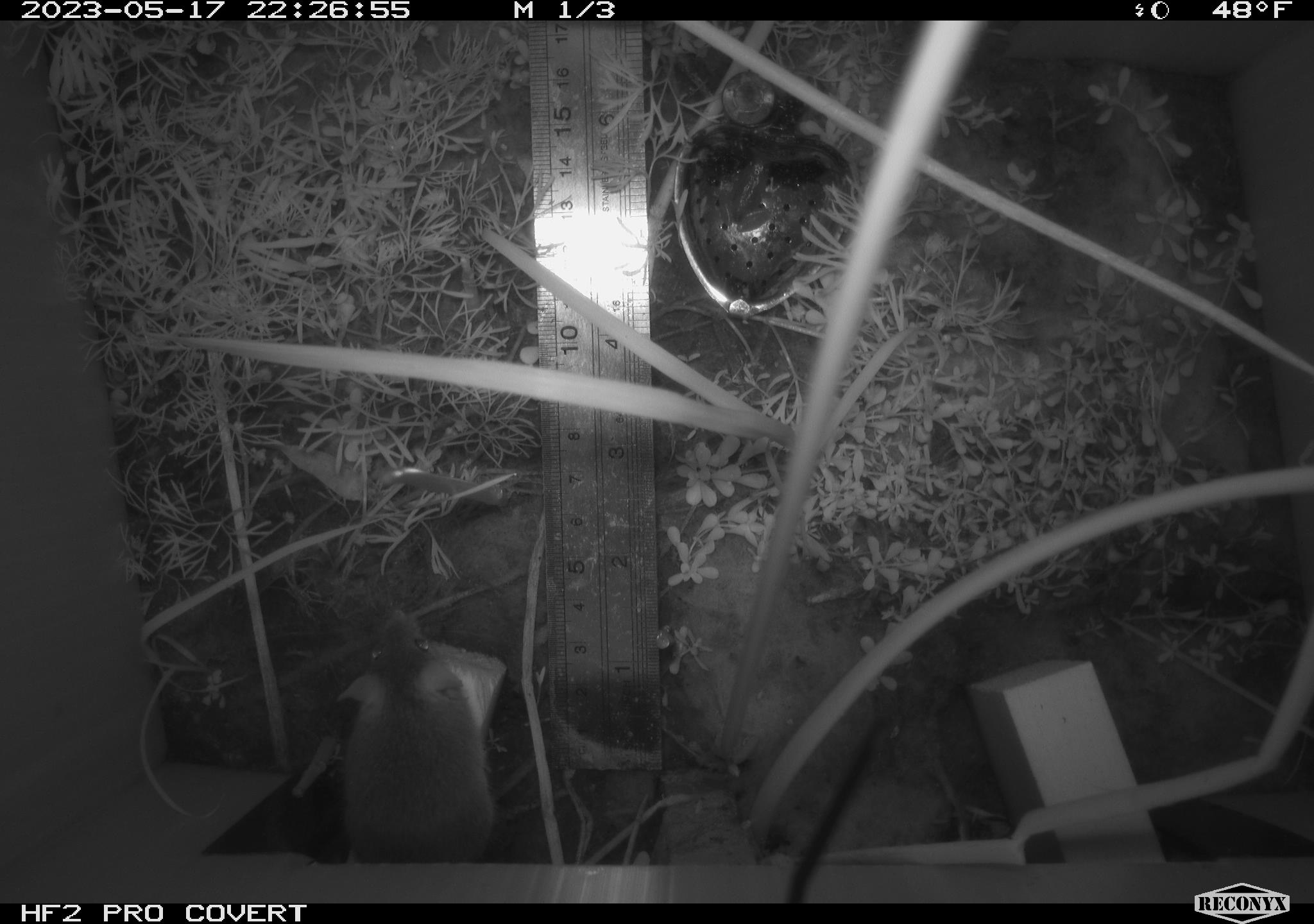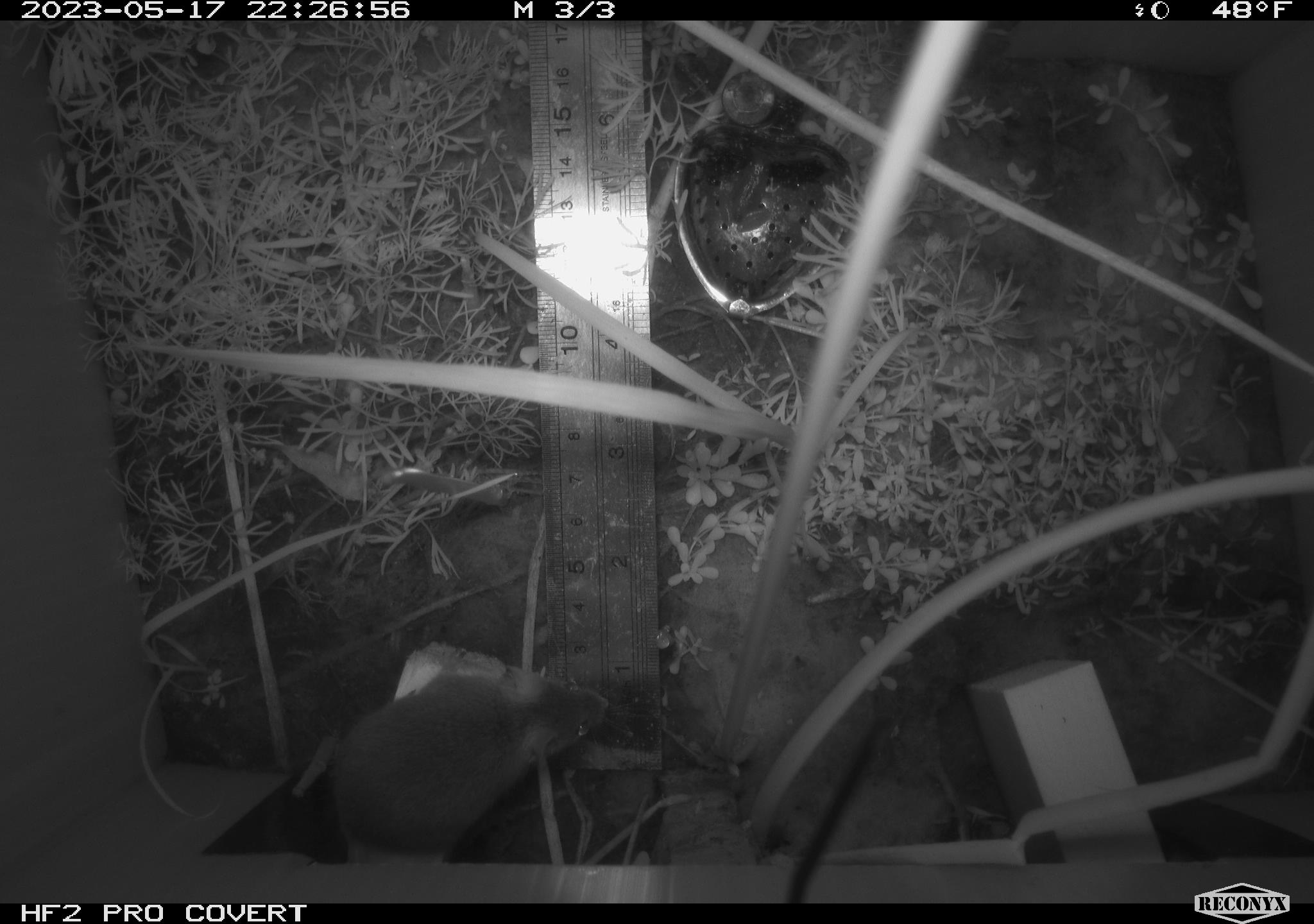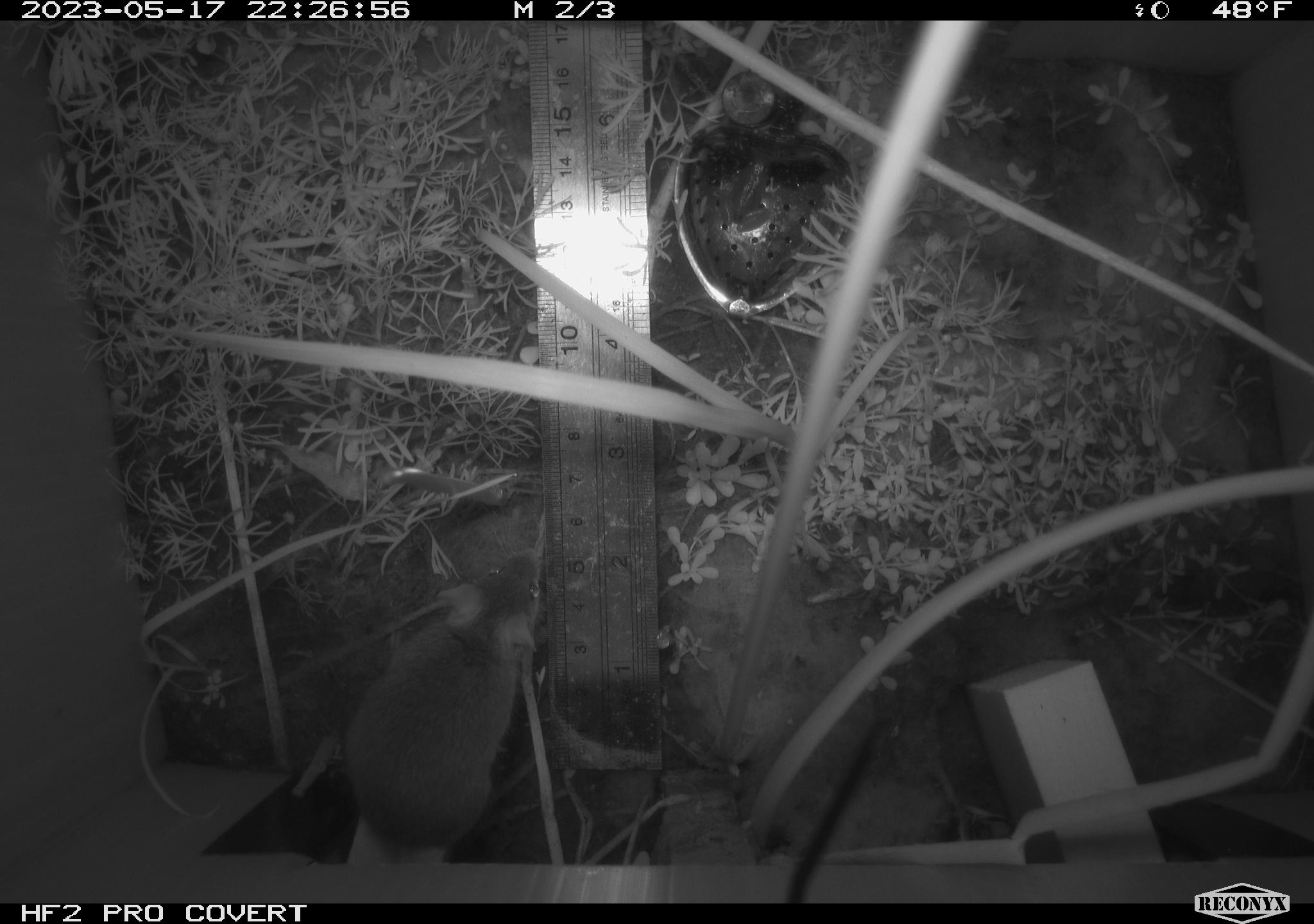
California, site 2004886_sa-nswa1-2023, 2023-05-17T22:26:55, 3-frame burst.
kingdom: Animalia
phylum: Chordata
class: Mammalia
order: Rodentia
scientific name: Rodentia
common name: mouse species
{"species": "mouse species (Rodentia)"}